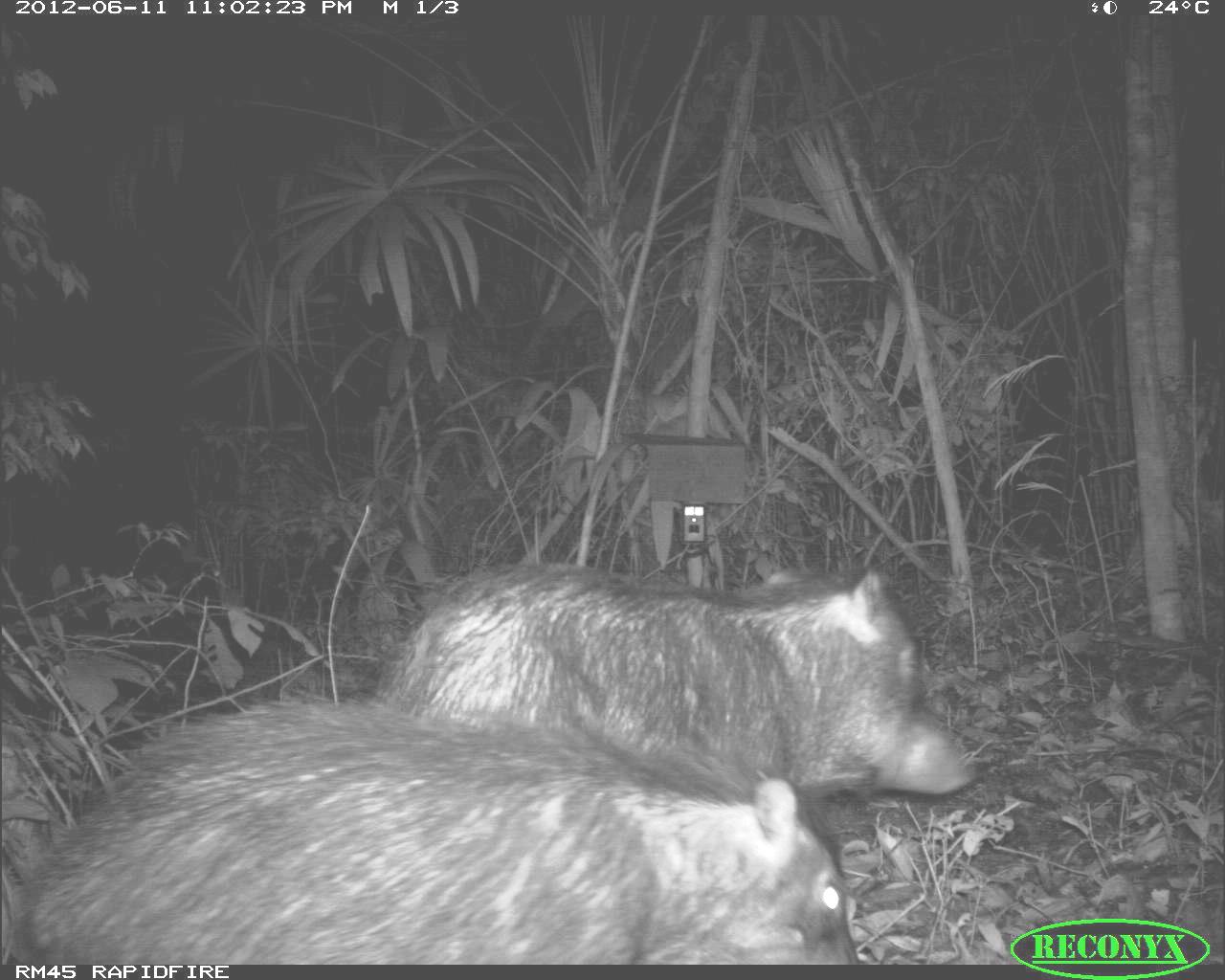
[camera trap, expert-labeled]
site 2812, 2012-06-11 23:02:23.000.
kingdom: Animalia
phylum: Chordata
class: Mammalia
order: Artiodactyla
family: Tayassuidae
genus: Tayassu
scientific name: Tayassu pecari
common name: white-lipped peccary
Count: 18.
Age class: adult.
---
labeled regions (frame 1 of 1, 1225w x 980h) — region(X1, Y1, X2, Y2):
tayassu pecari: region(0, 686, 861, 959); region(371, 551, 980, 802)